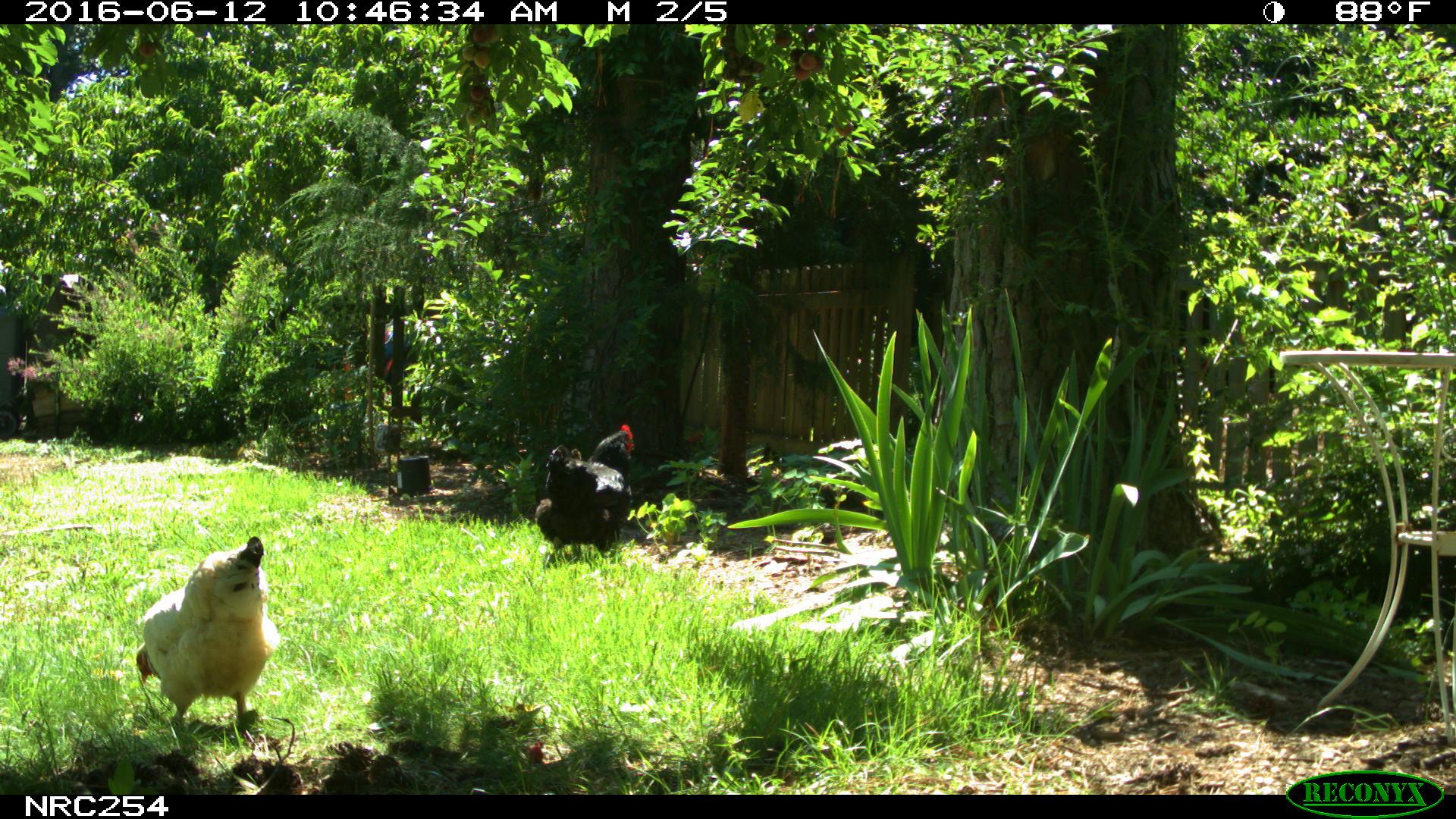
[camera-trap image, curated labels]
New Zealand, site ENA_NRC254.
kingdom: Animalia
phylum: Chordata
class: Aves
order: Galliformes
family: Phasianidae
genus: Gallus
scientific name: Gallus gallus domesticus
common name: chicken